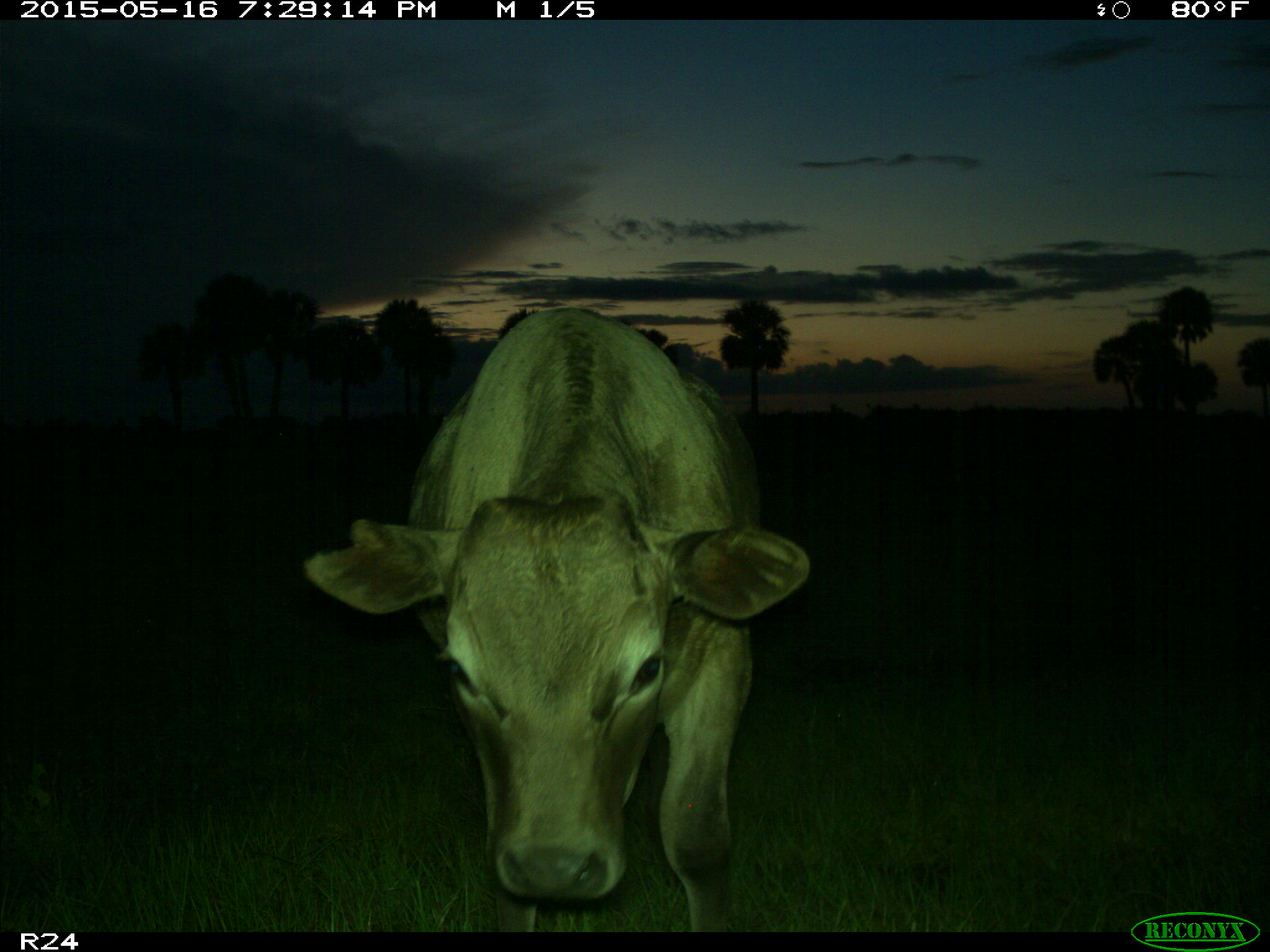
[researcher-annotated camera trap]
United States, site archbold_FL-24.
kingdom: Animalia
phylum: Chordata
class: Mammalia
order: Artiodactyla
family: Bovidae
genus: Bos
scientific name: Bos taurus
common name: domestic cow